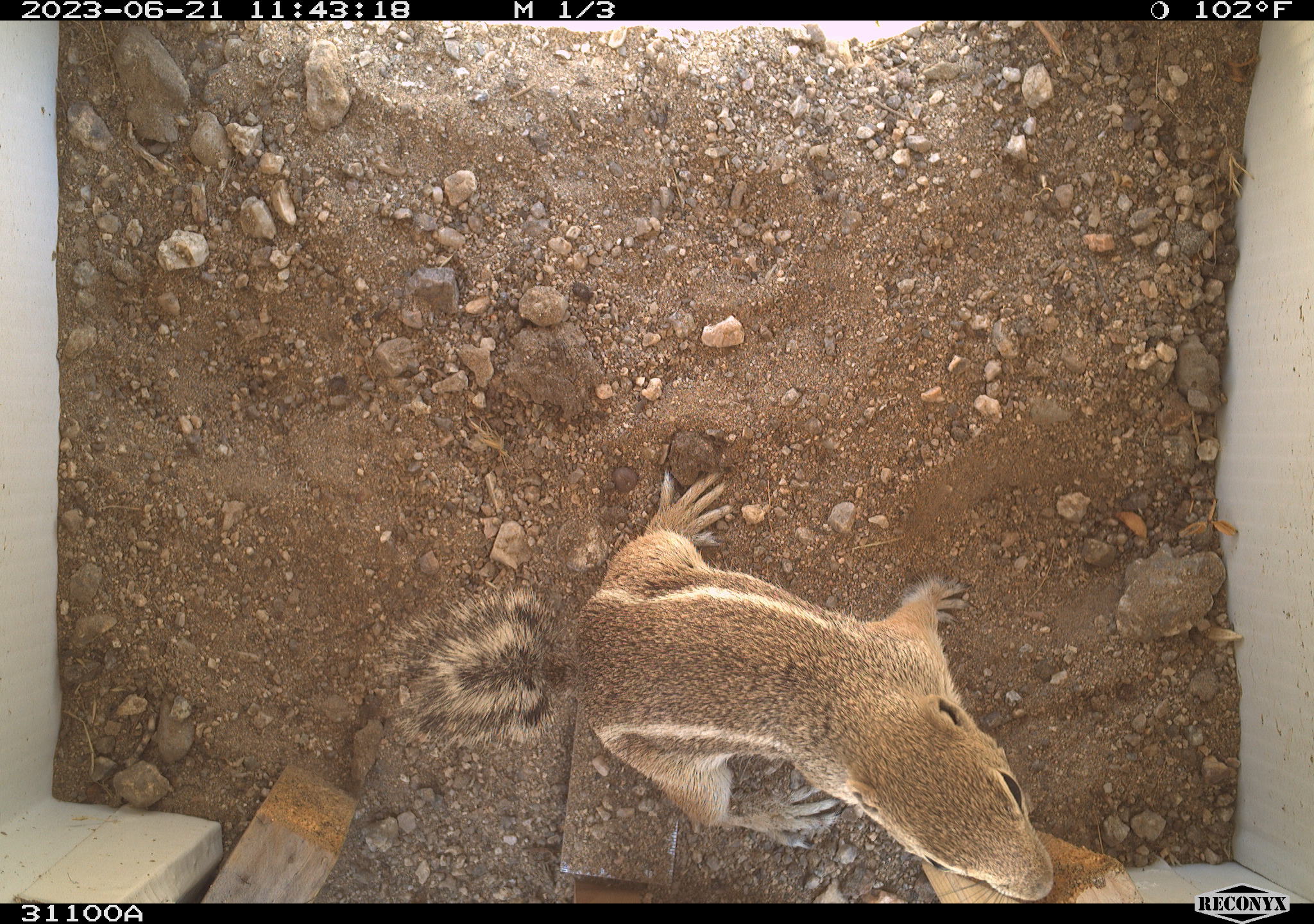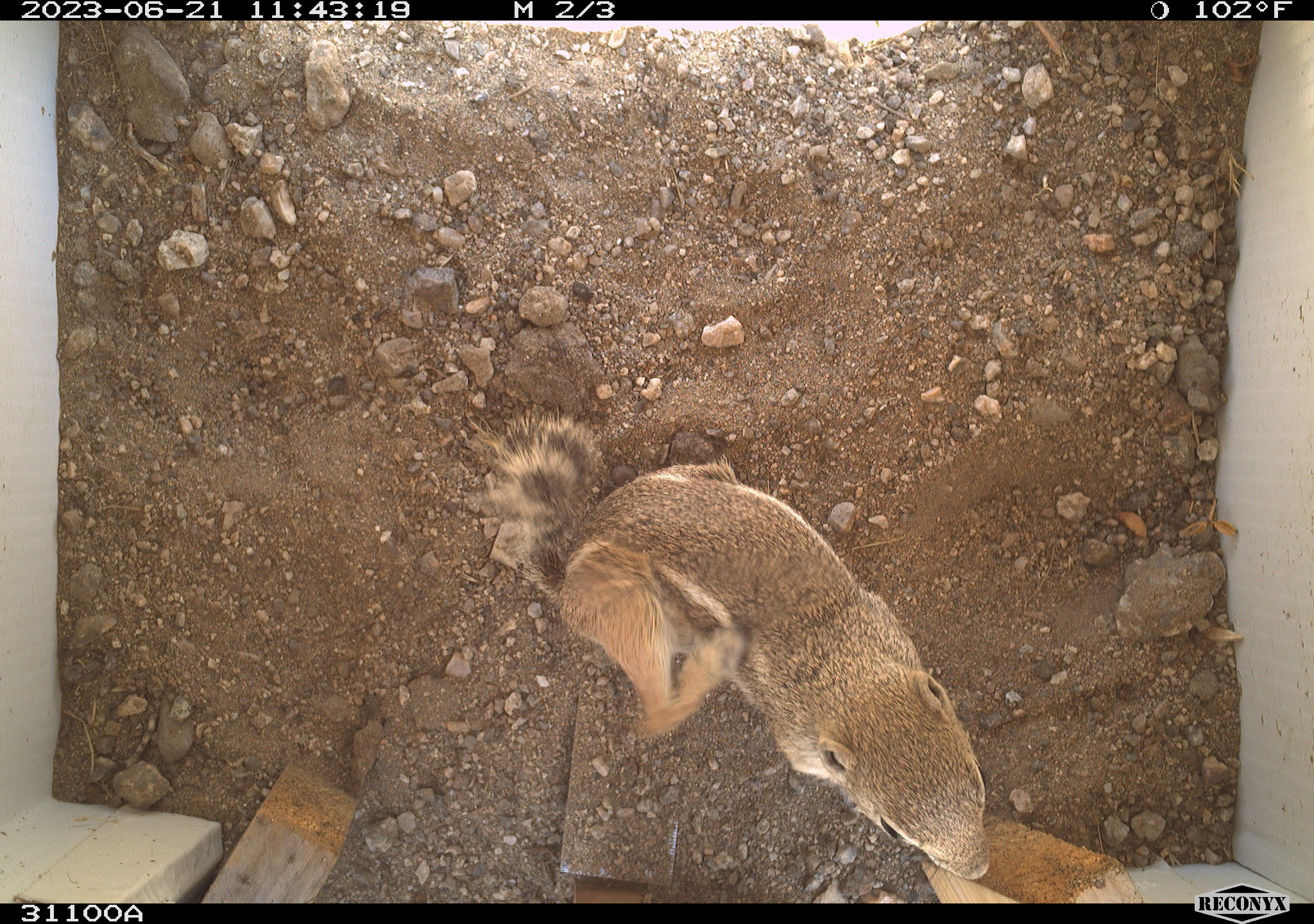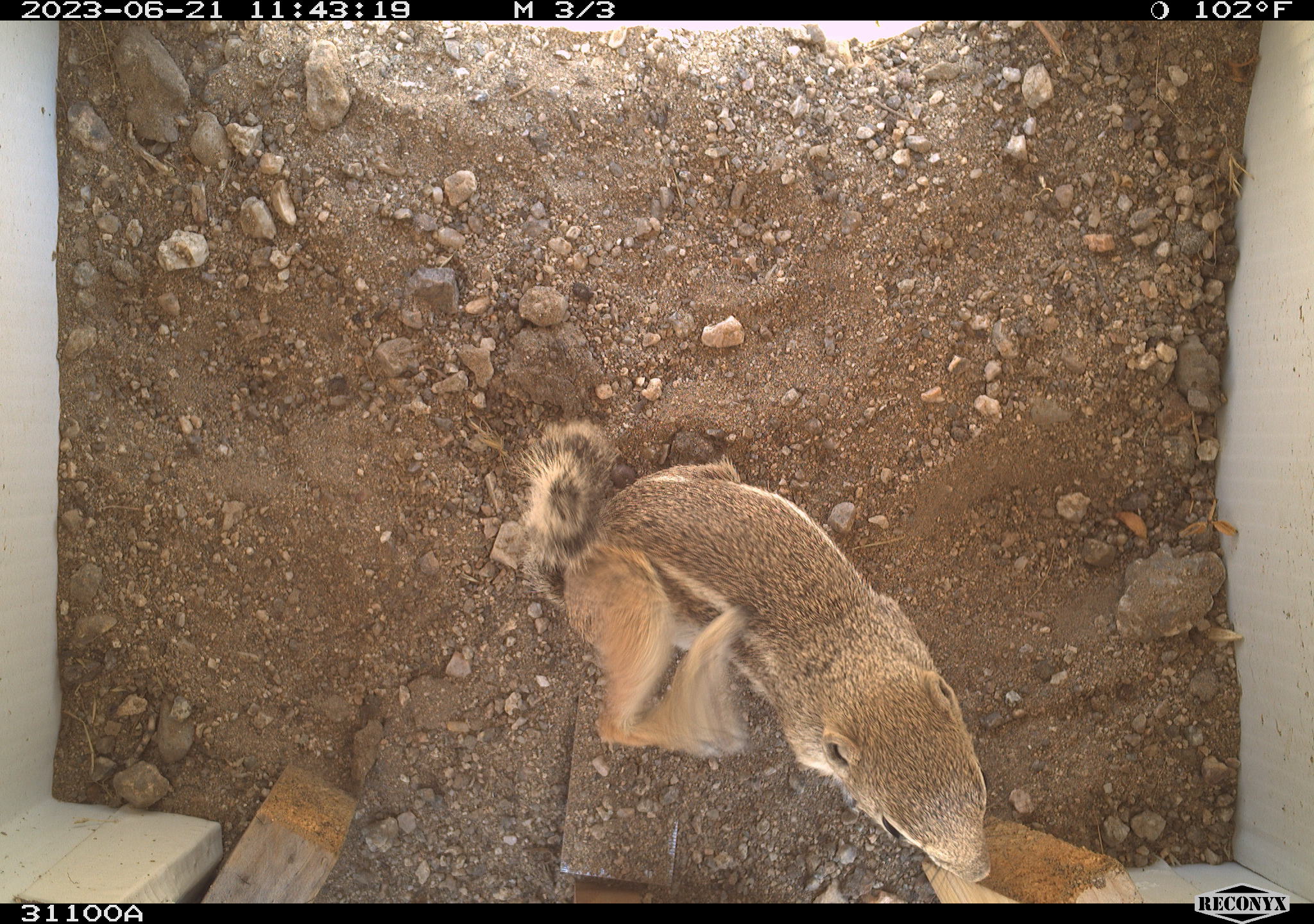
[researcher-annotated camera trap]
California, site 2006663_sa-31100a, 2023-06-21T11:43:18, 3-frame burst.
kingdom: Animalia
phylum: Chordata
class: Mammalia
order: Rodentia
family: Sciuridae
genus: Ammospermophilus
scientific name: Ammospermophilus leucurus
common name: white-tailed antelope squirrel